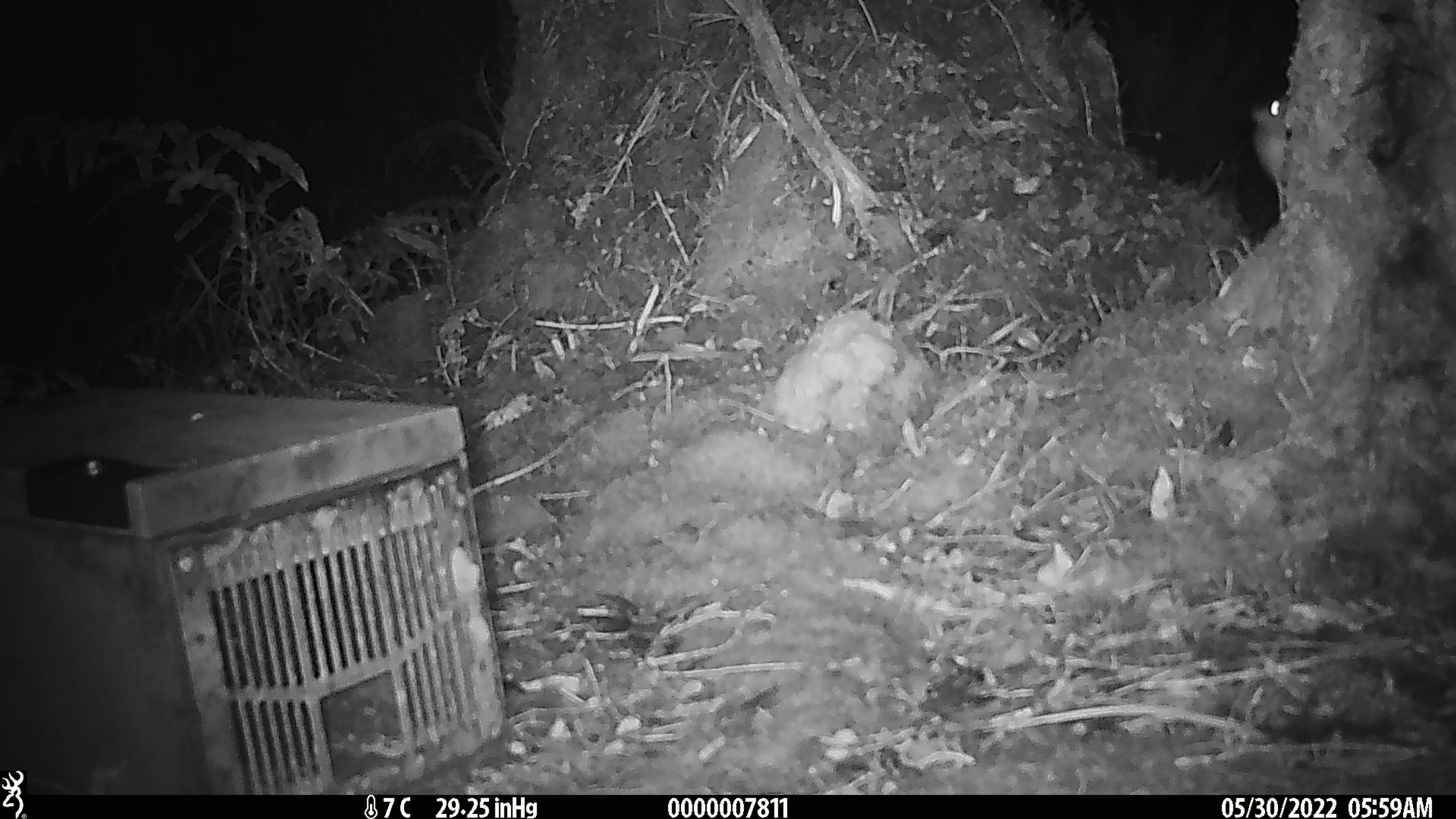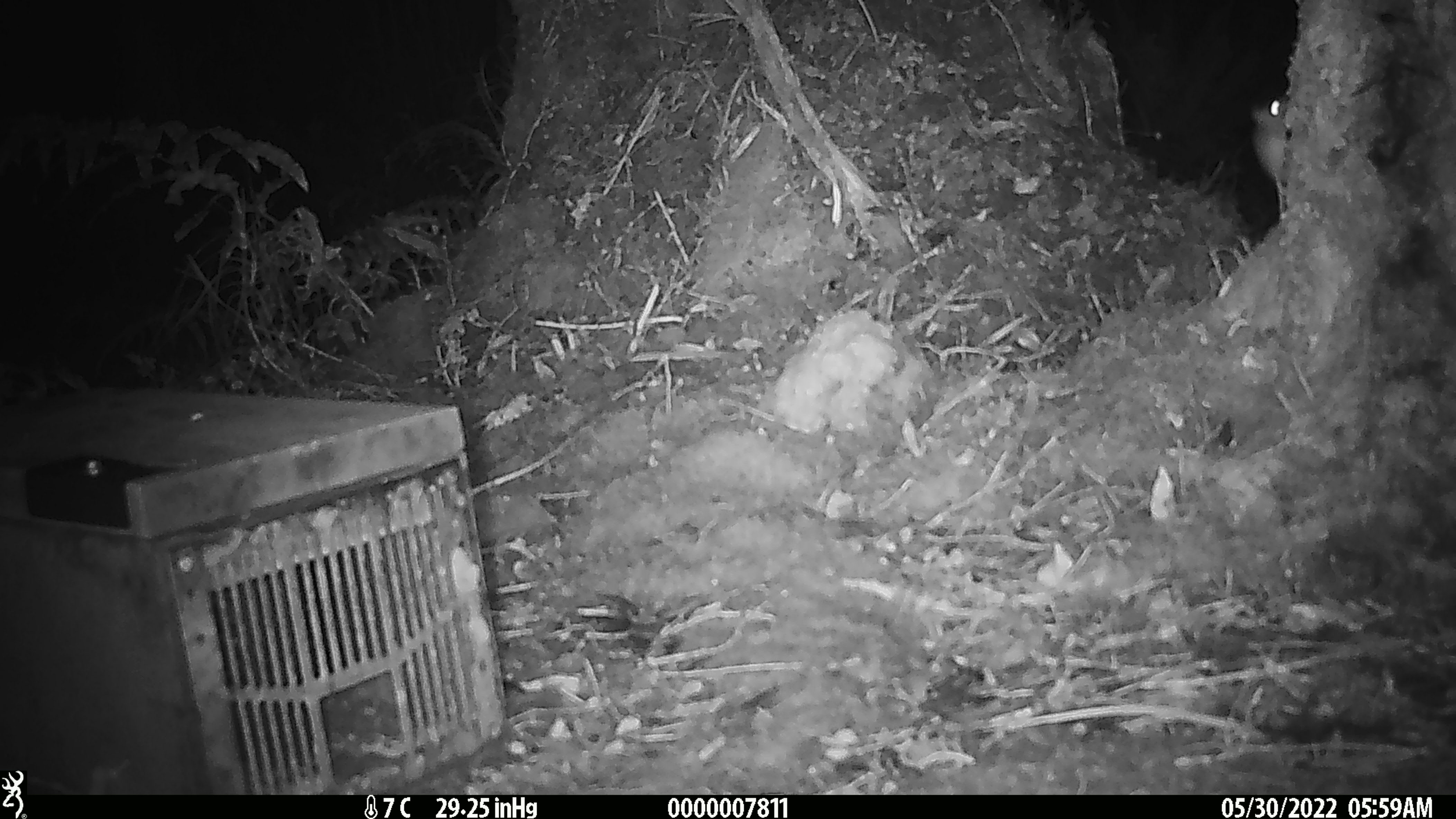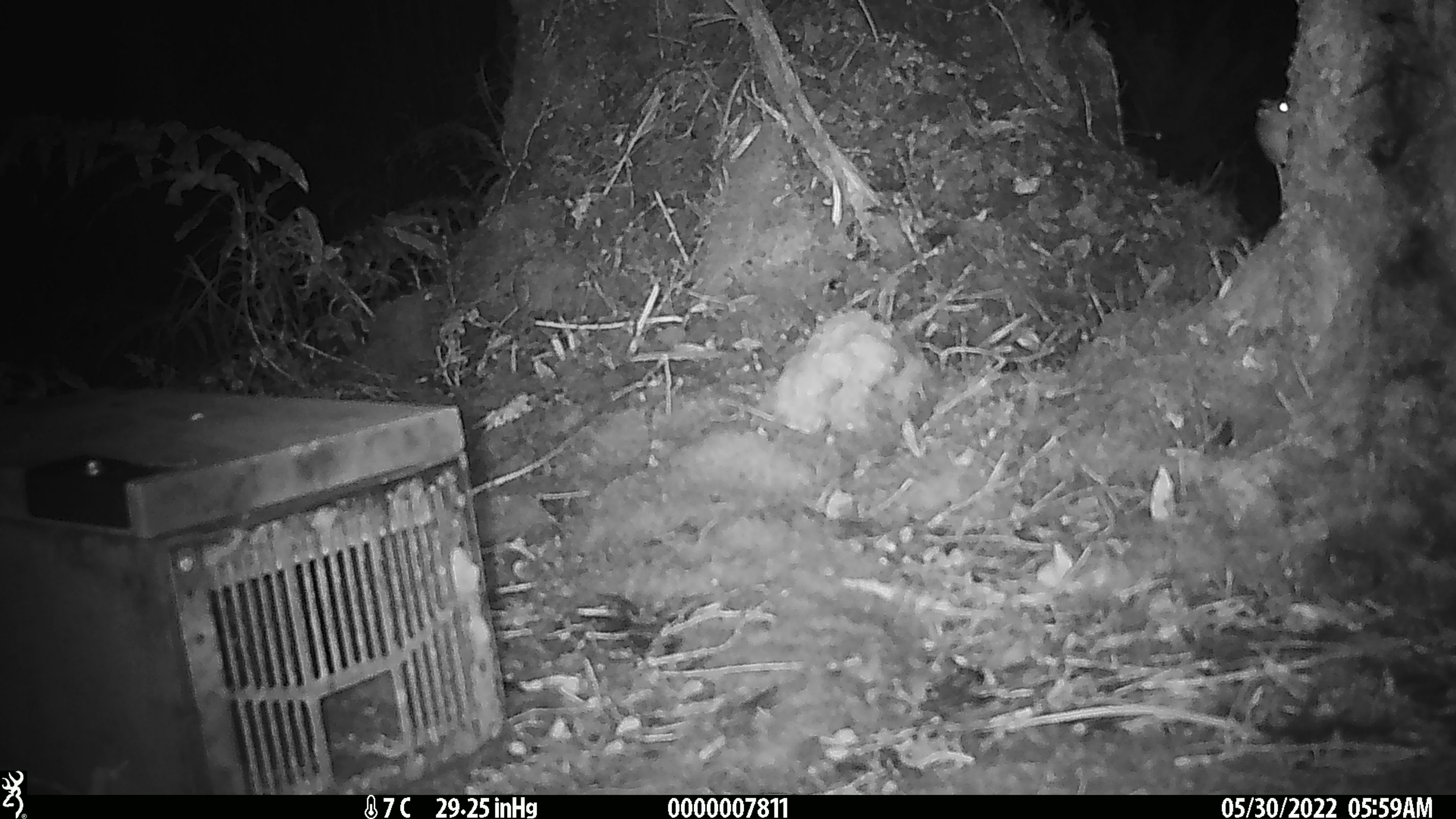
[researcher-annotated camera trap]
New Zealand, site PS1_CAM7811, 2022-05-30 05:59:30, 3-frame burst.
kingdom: Animalia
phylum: Chordata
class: Mammalia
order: Rodentia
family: Muridae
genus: Mus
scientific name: Mus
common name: mouse